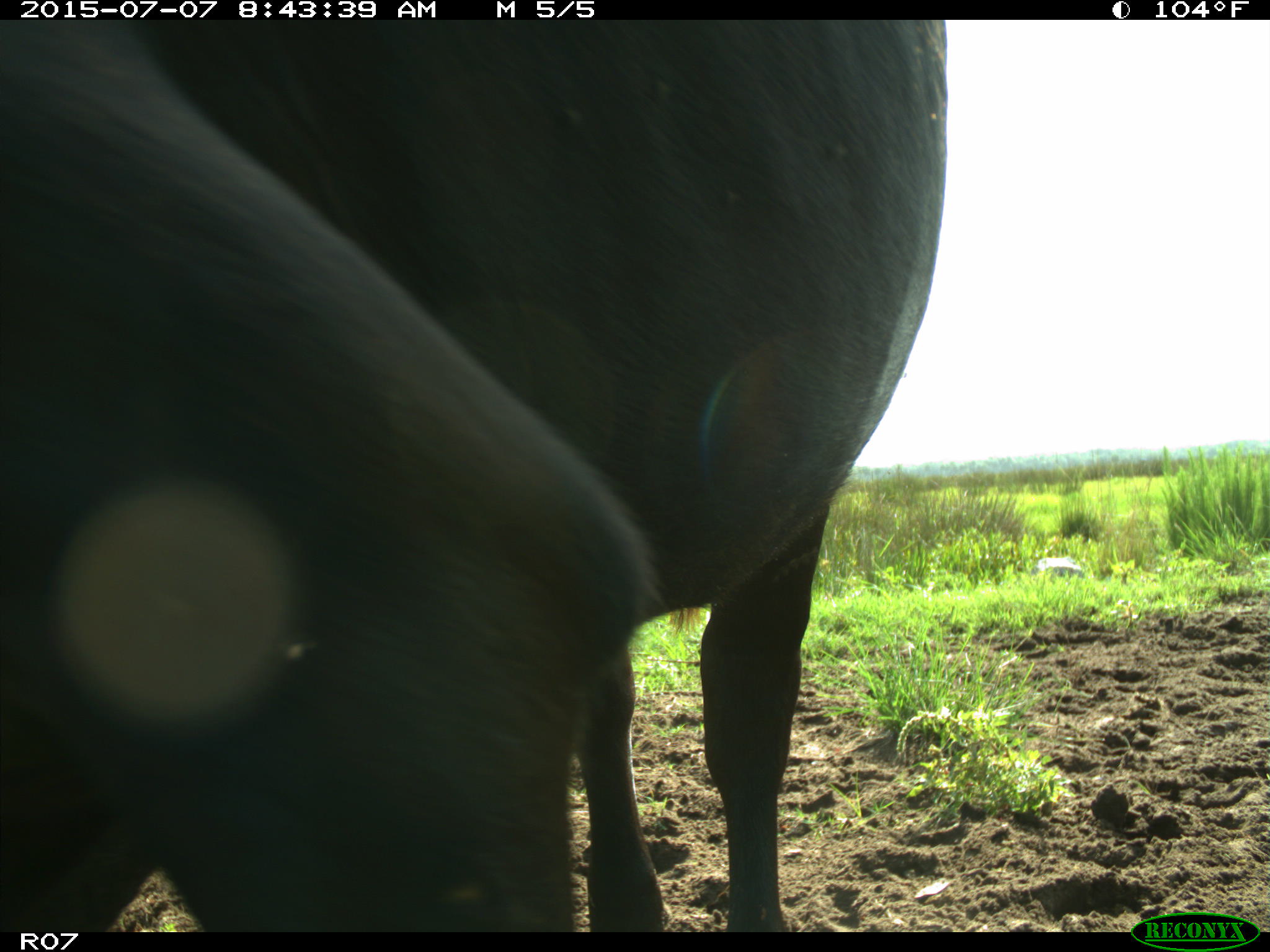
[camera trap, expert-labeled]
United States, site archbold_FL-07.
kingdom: Animalia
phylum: Chordata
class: Mammalia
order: Artiodactyla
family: Bovidae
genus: Bos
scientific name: Bos taurus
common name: domestic cow